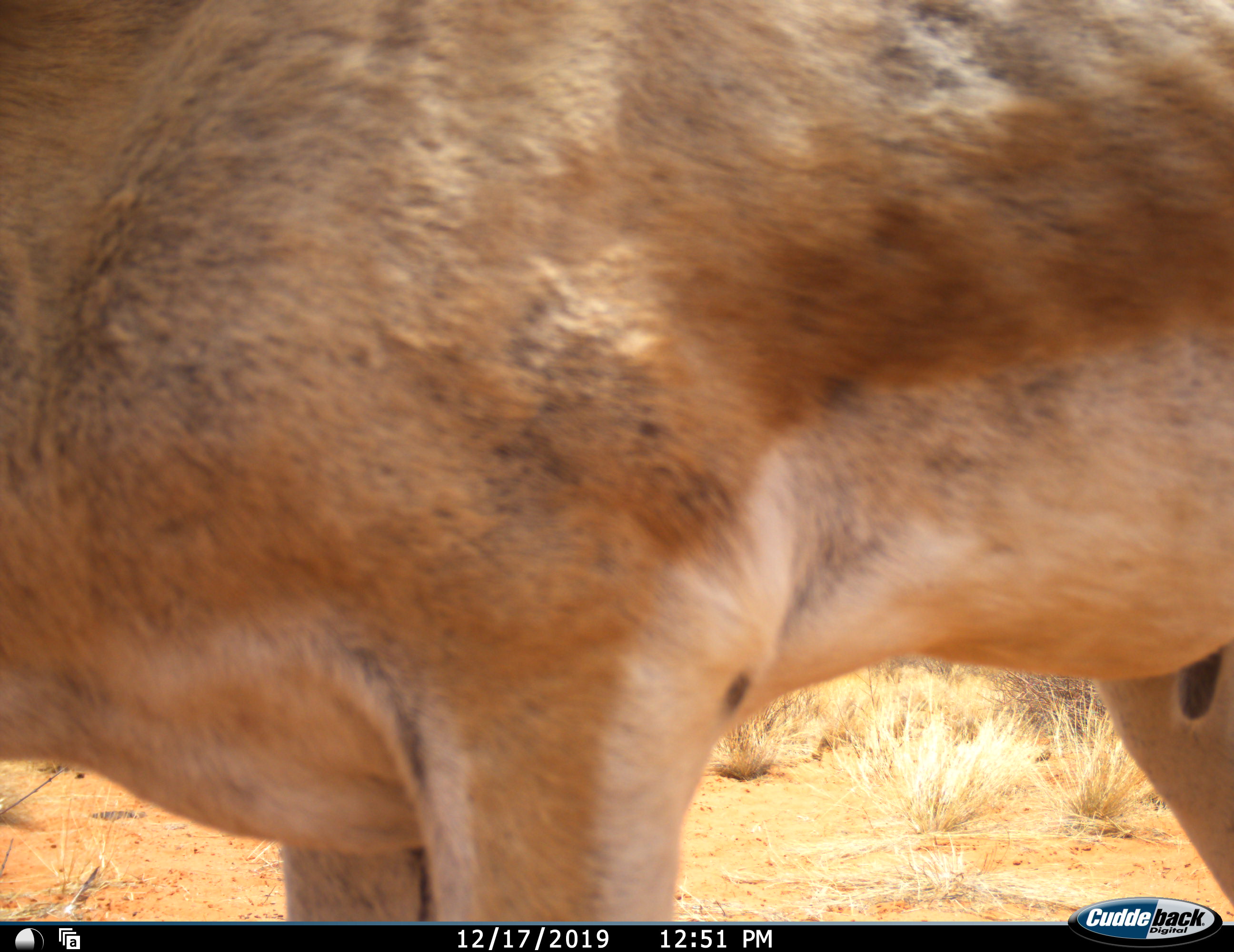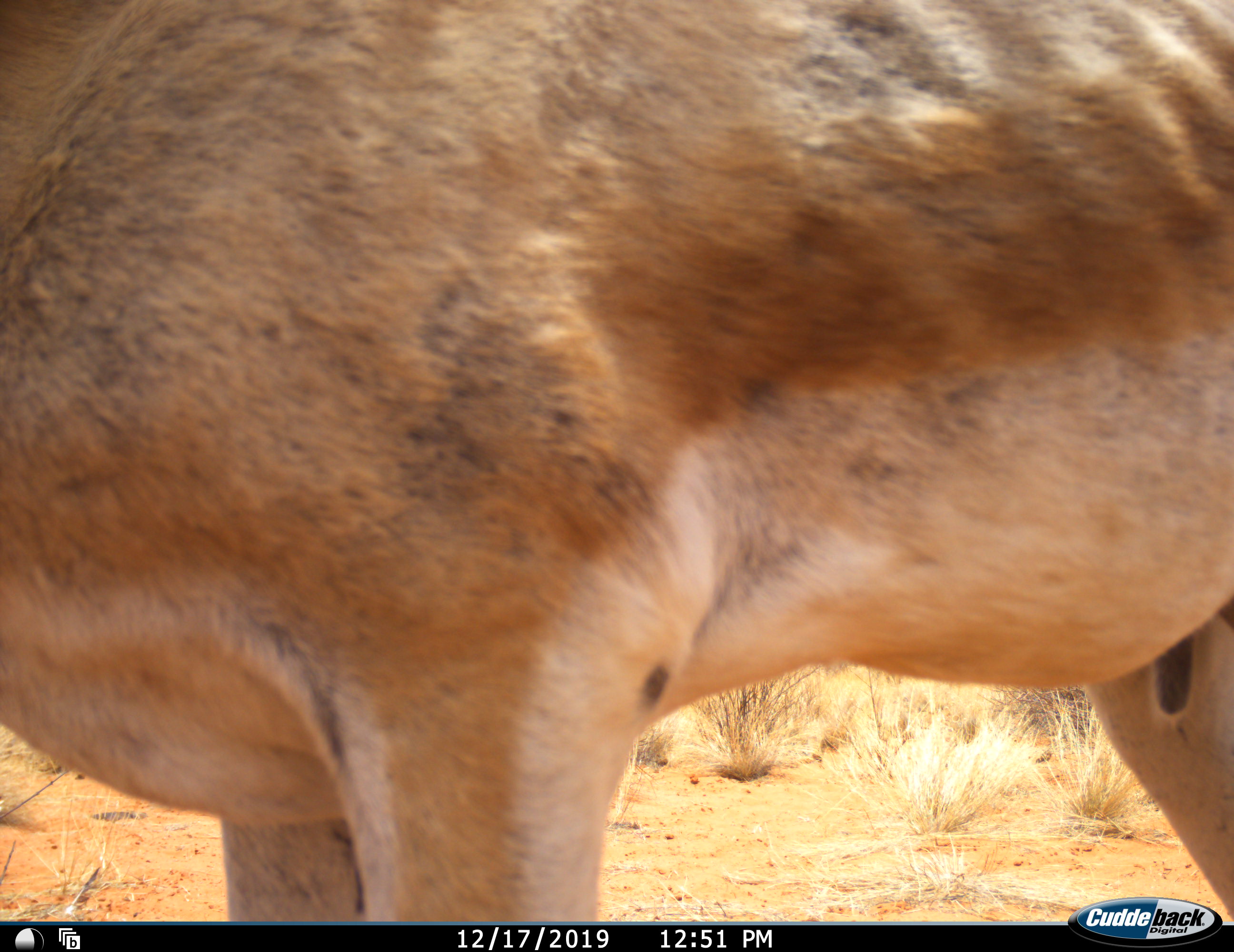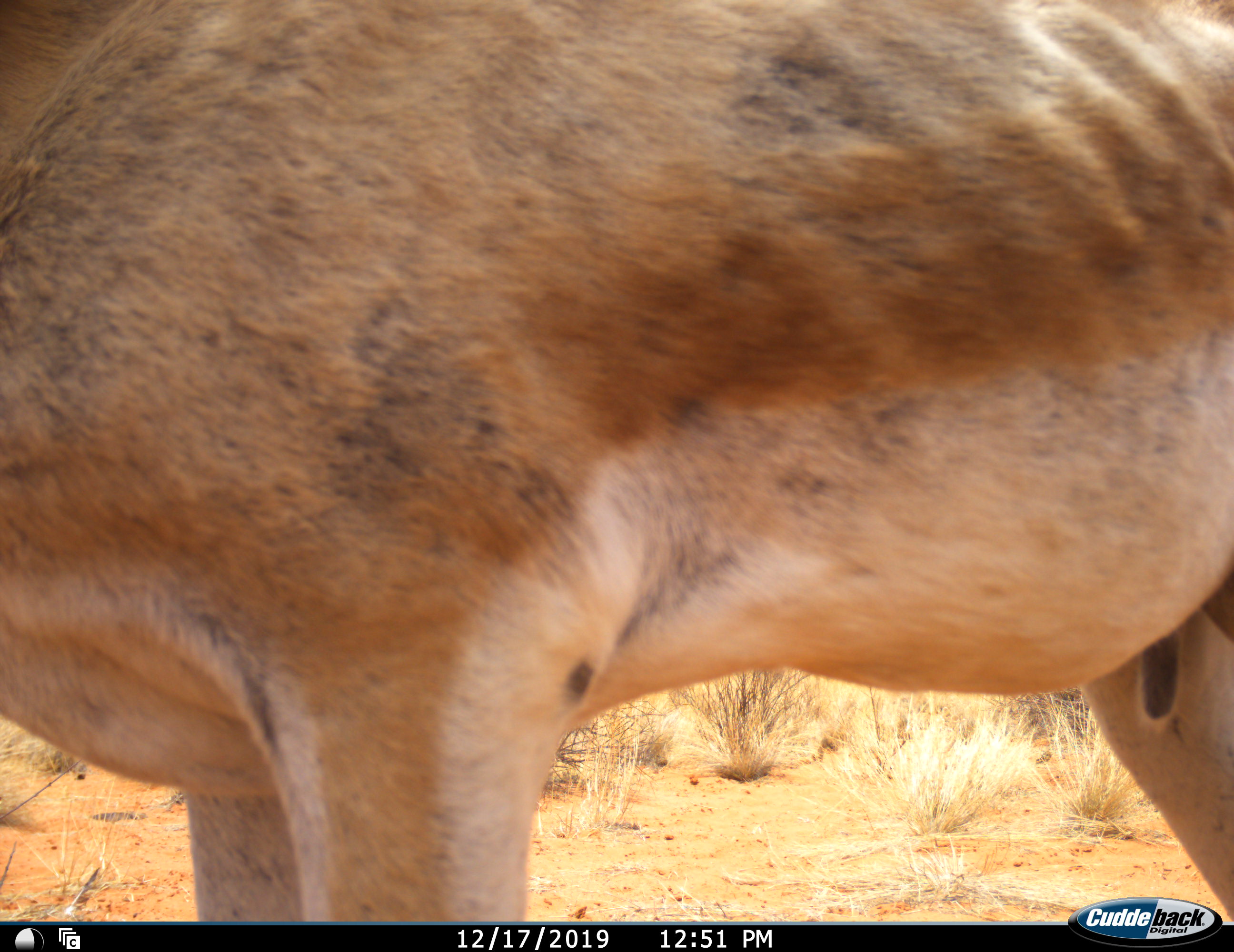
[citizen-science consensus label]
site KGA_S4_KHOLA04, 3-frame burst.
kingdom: Animalia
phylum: Chordata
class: Mammalia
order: Artiodactyla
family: Bovidae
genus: Antidorcas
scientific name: Antidorcas marsupialis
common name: springbok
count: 1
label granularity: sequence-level